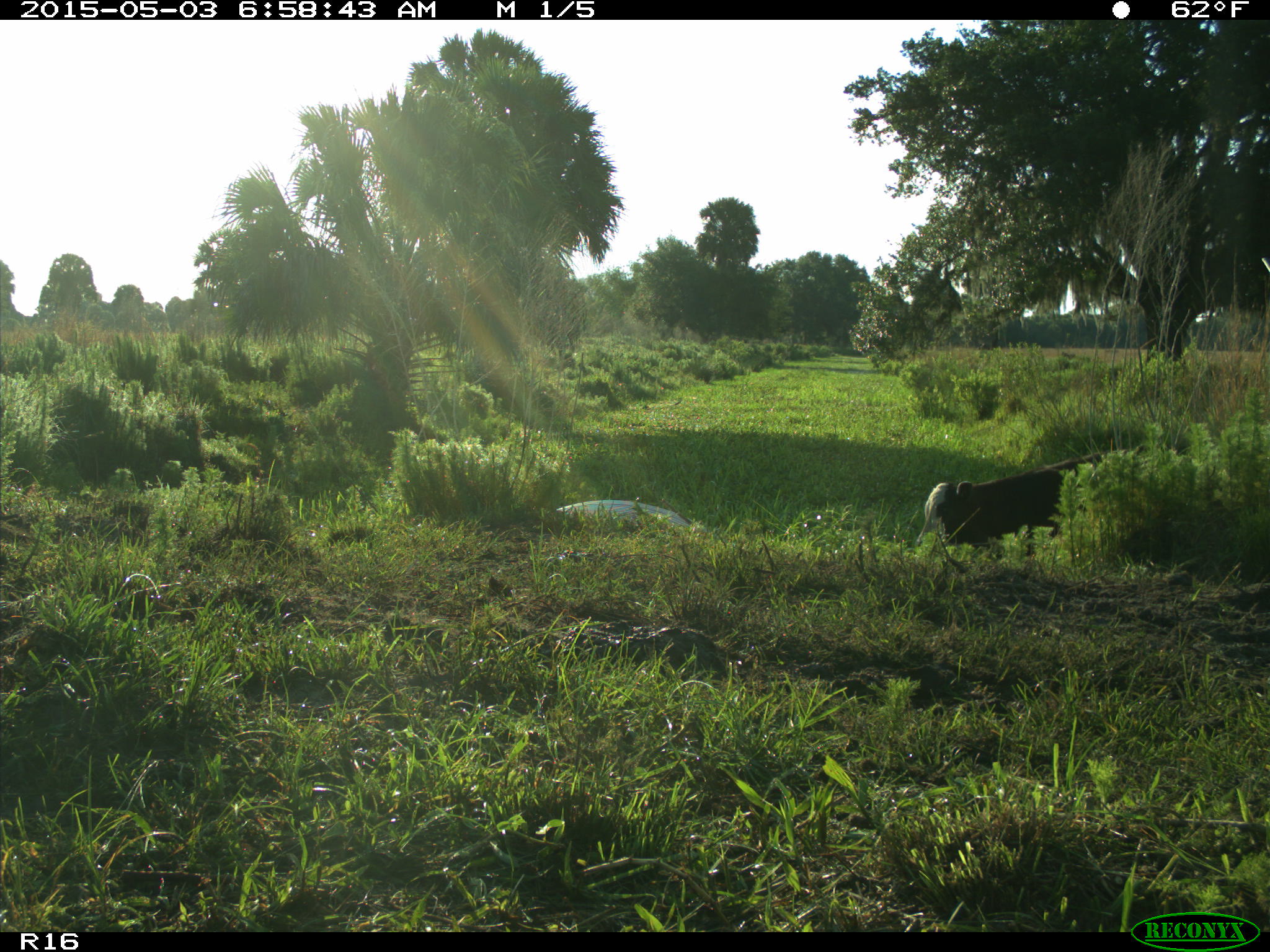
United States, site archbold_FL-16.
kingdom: Animalia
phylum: Chordata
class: Mammalia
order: Artiodactyla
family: Bovidae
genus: Bos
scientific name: Bos taurus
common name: domestic cow